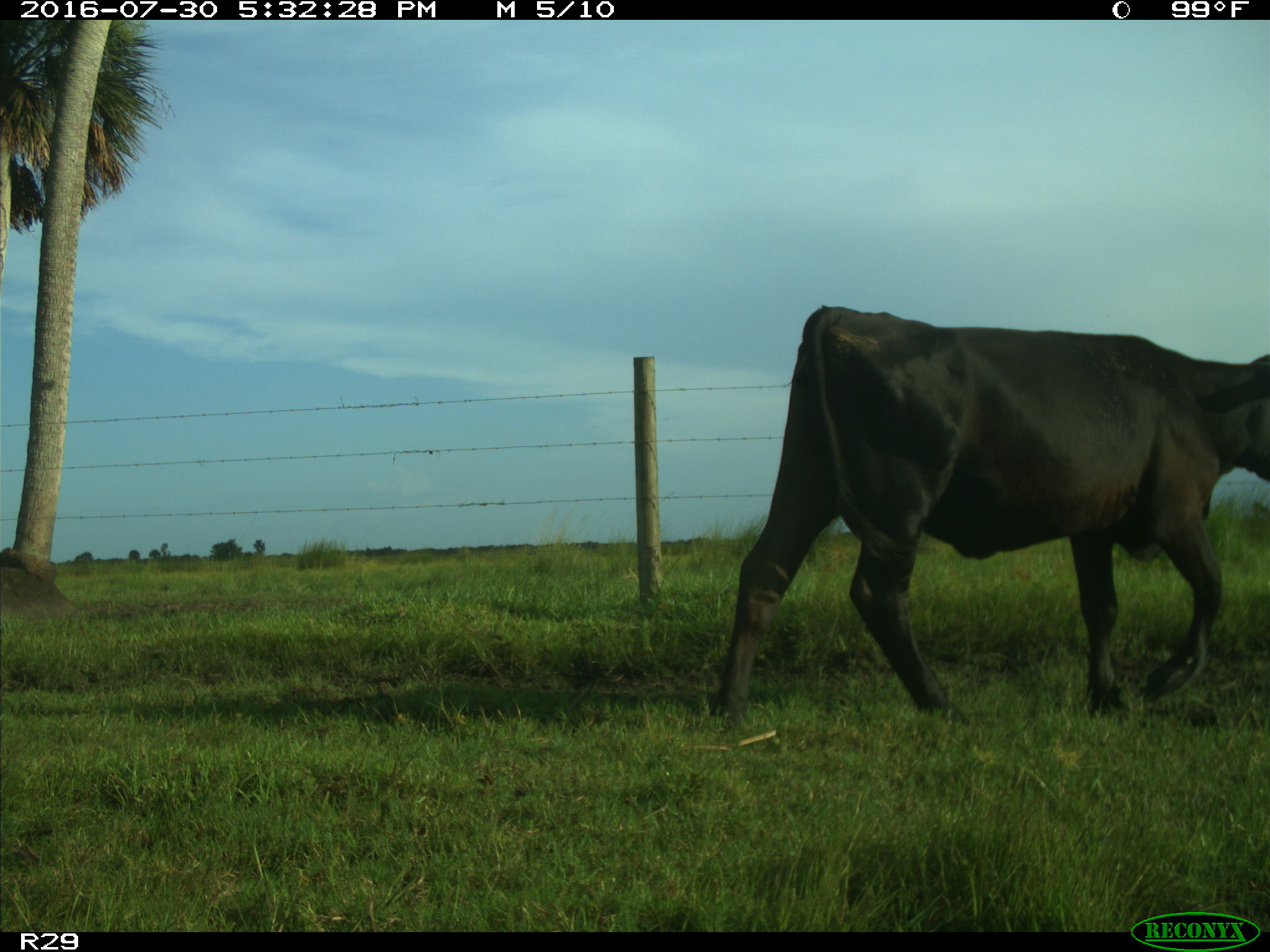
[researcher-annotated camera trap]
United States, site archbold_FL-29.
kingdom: Animalia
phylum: Chordata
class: Mammalia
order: Artiodactyla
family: Bovidae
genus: Bos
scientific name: Bos taurus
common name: domestic cow